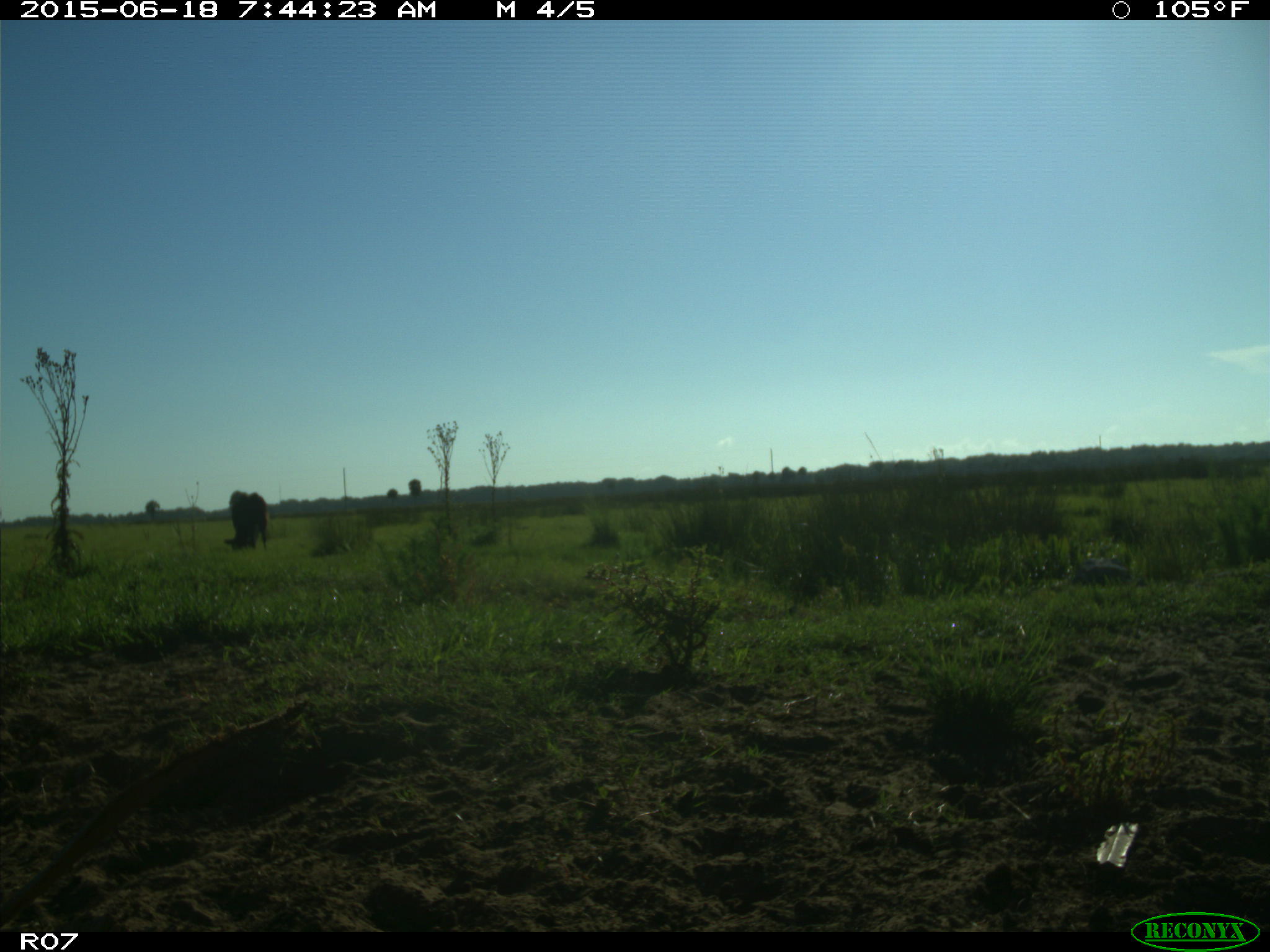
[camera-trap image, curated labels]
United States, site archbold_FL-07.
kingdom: Animalia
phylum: Chordata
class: Mammalia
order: Artiodactyla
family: Bovidae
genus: Bos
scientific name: Bos taurus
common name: domestic cow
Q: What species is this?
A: Bos taurus (domestic cow).